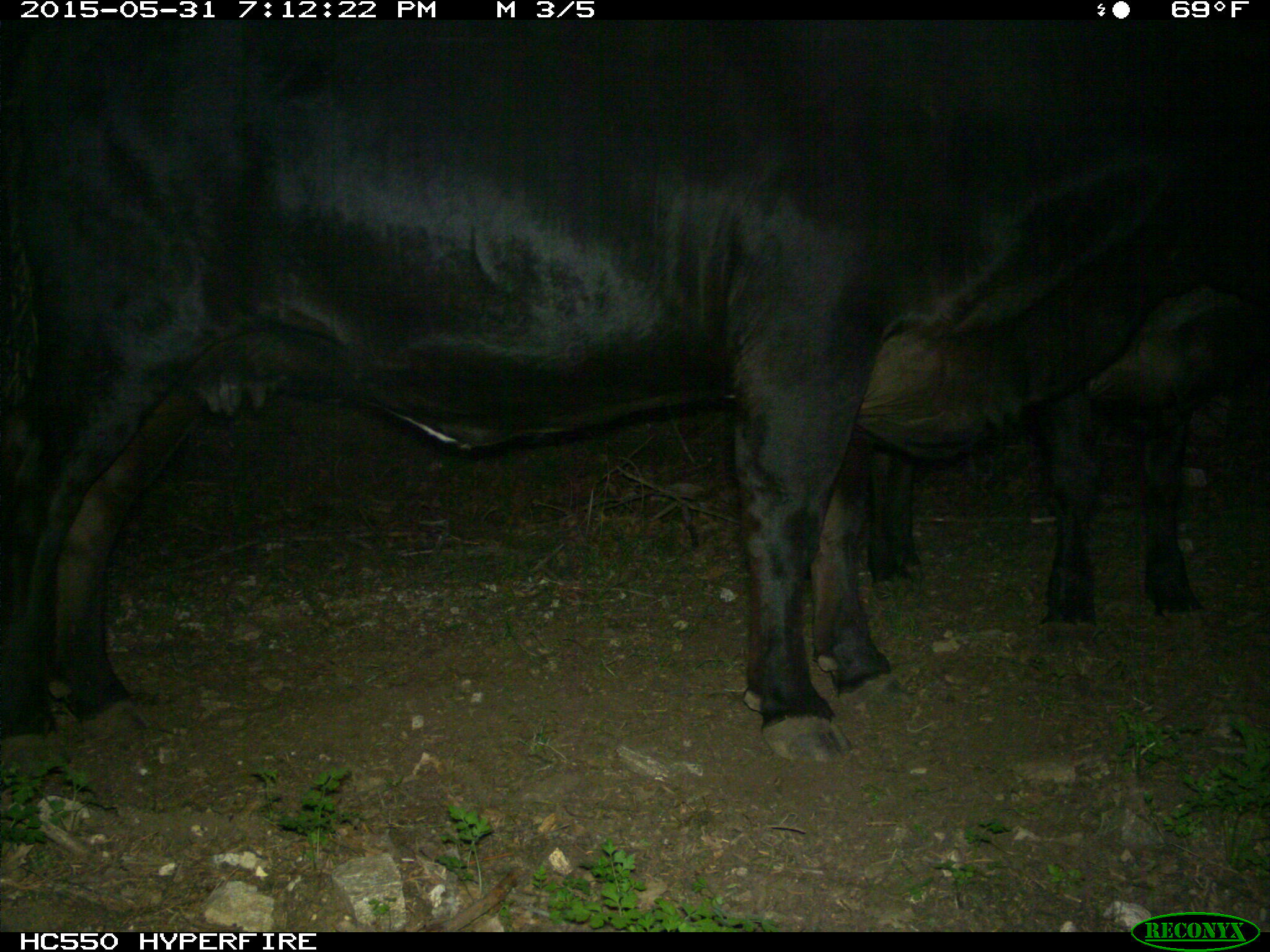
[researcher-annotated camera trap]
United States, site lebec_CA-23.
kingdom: Animalia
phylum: Chordata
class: Mammalia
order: Artiodactyla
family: Bovidae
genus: Bos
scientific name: Bos taurus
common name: domestic cow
Bos taurus (domestic cow).